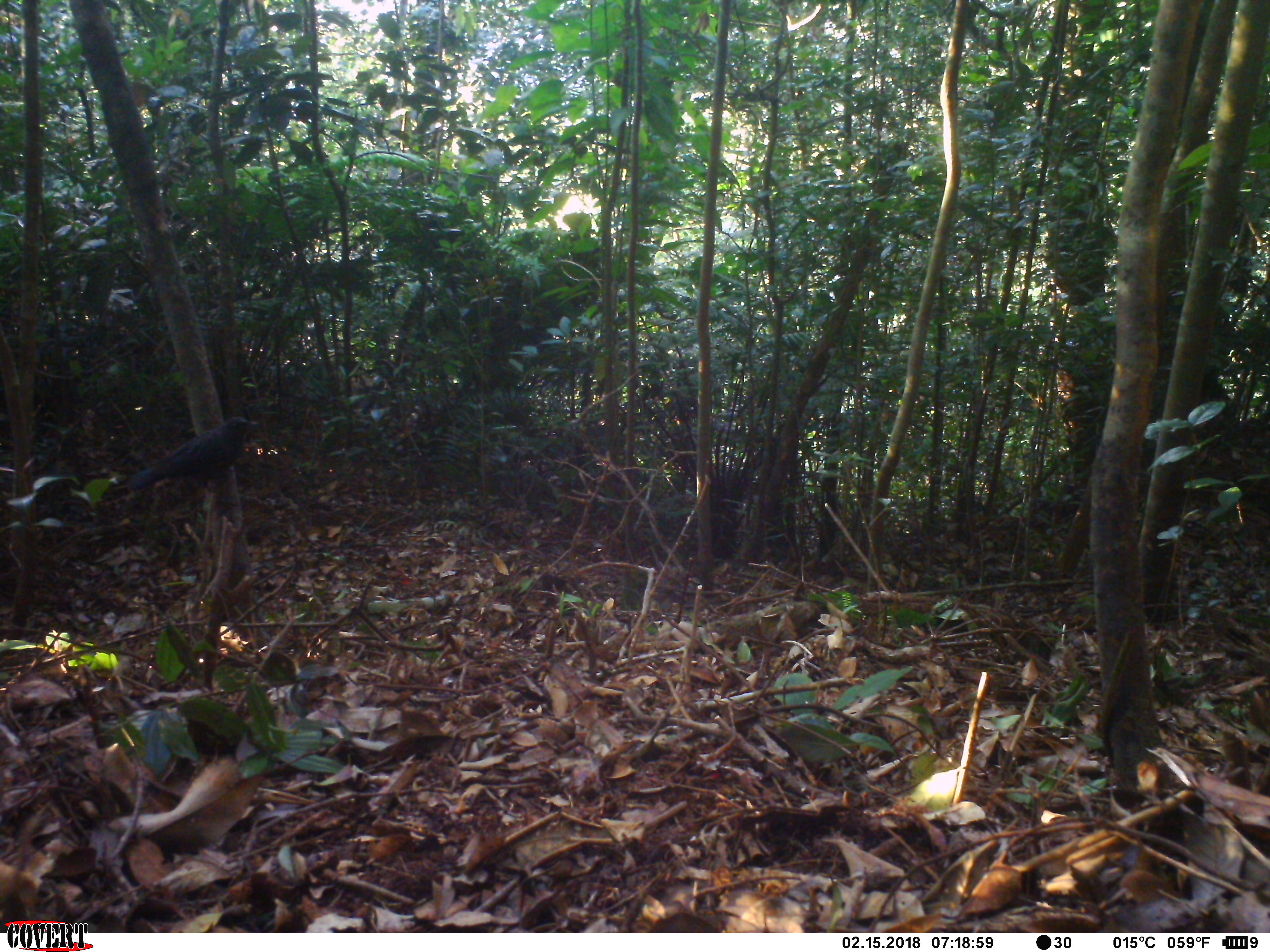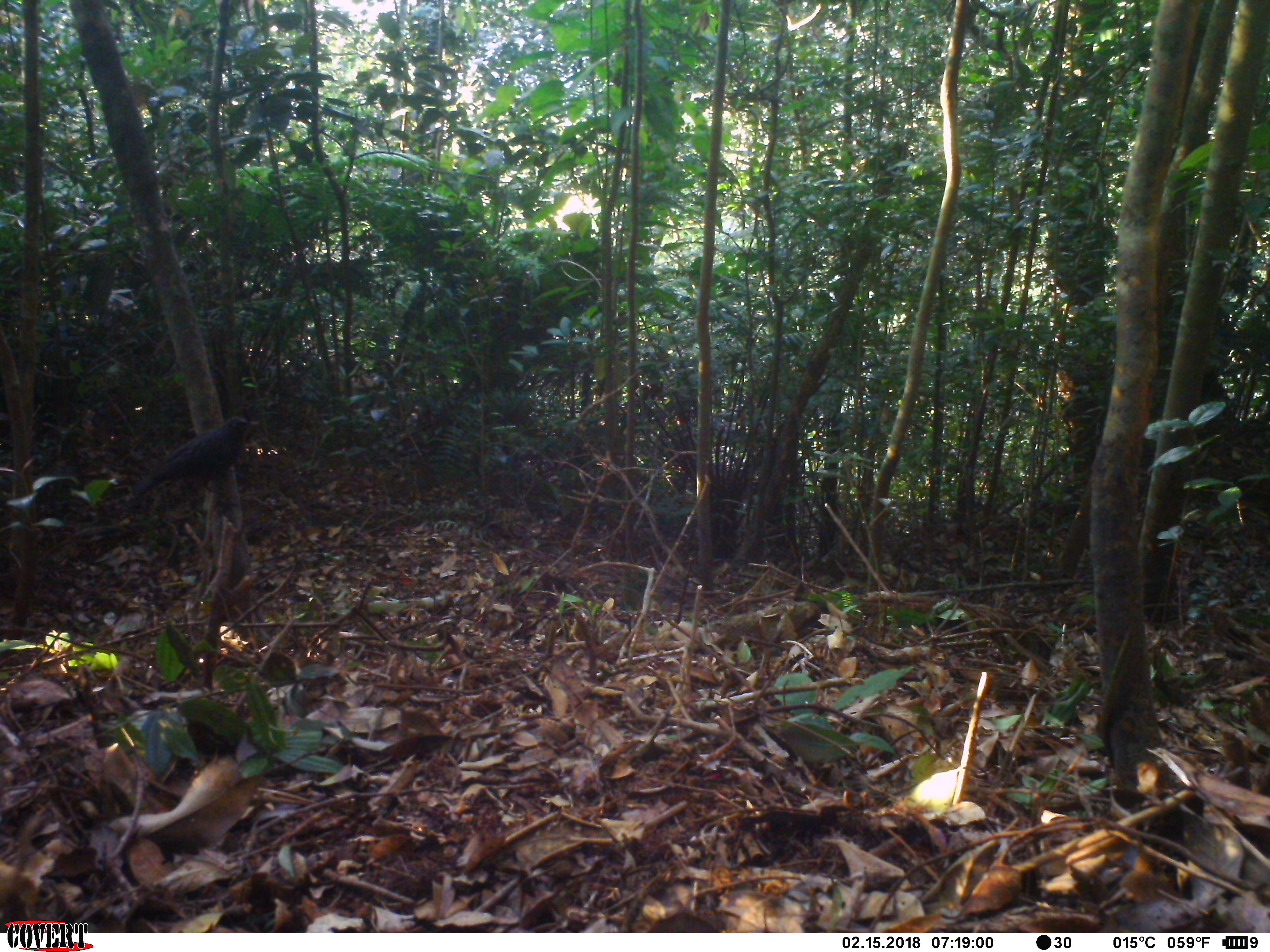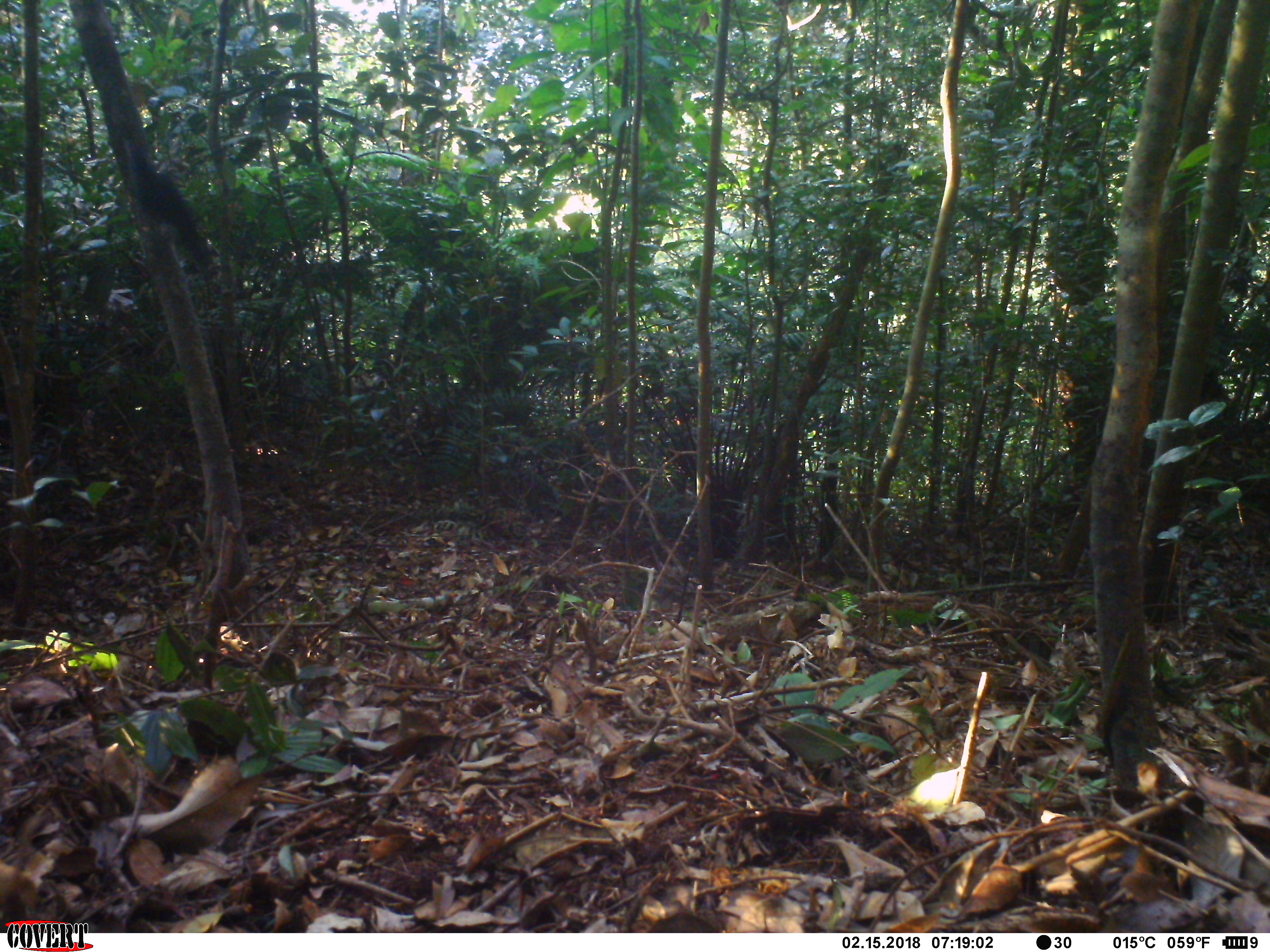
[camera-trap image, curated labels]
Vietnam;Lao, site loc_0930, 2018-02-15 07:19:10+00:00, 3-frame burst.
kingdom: Animalia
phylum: Chordata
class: Aves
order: Passeriformes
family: Muscicapidae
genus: Myophonus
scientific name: Myophonus caeruleus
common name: blue whistling thrush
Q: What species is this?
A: Blue whistling thrush (Myophonus caeruleus).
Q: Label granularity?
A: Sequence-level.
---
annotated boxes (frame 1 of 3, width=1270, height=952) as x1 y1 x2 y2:
blue whistling thrush: 126 416 259 509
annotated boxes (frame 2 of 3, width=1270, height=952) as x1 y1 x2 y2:
blue whistling thrush: 131 417 258 513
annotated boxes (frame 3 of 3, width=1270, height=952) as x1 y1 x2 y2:
blue whistling thrush: 121 136 213 269